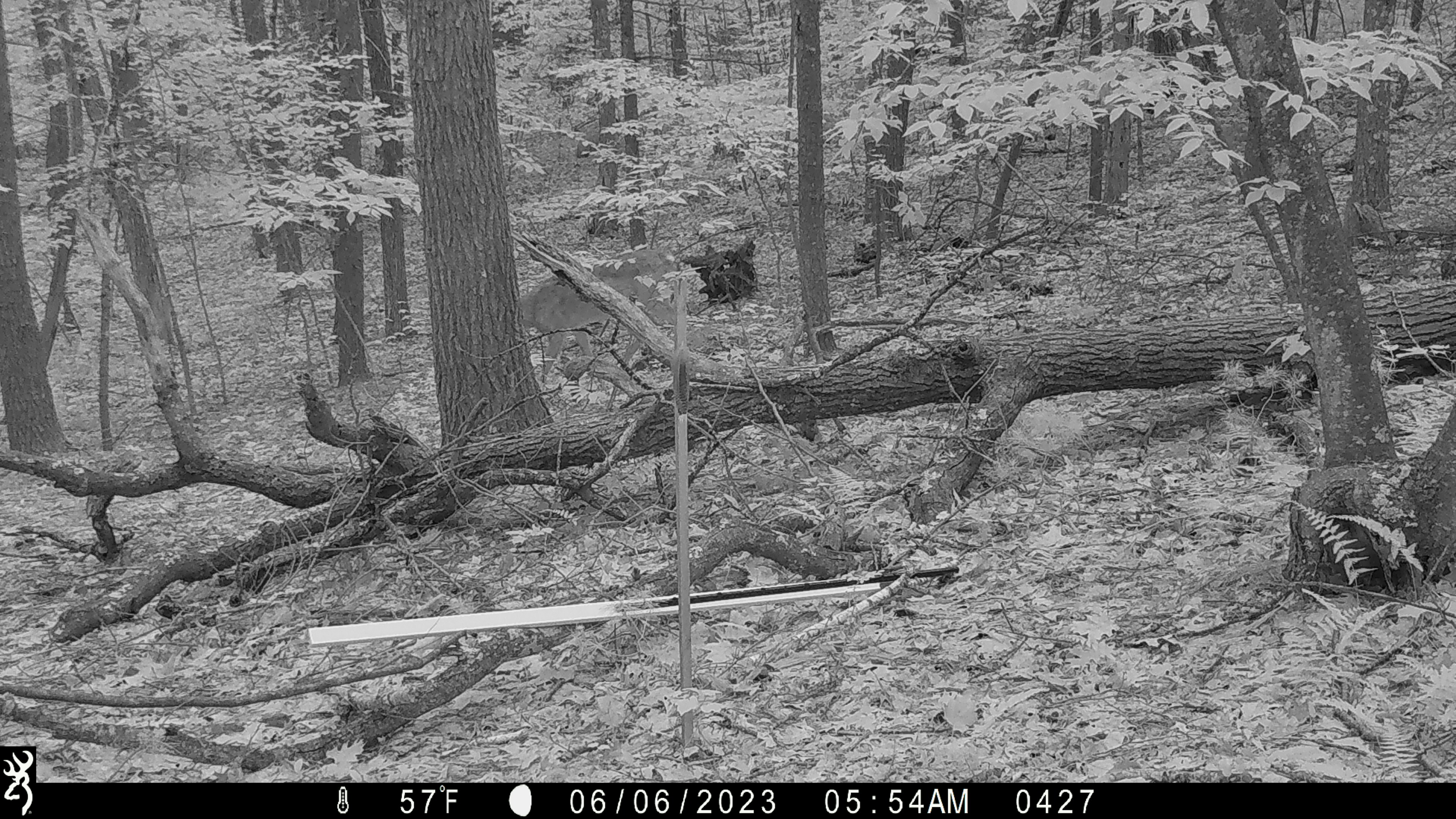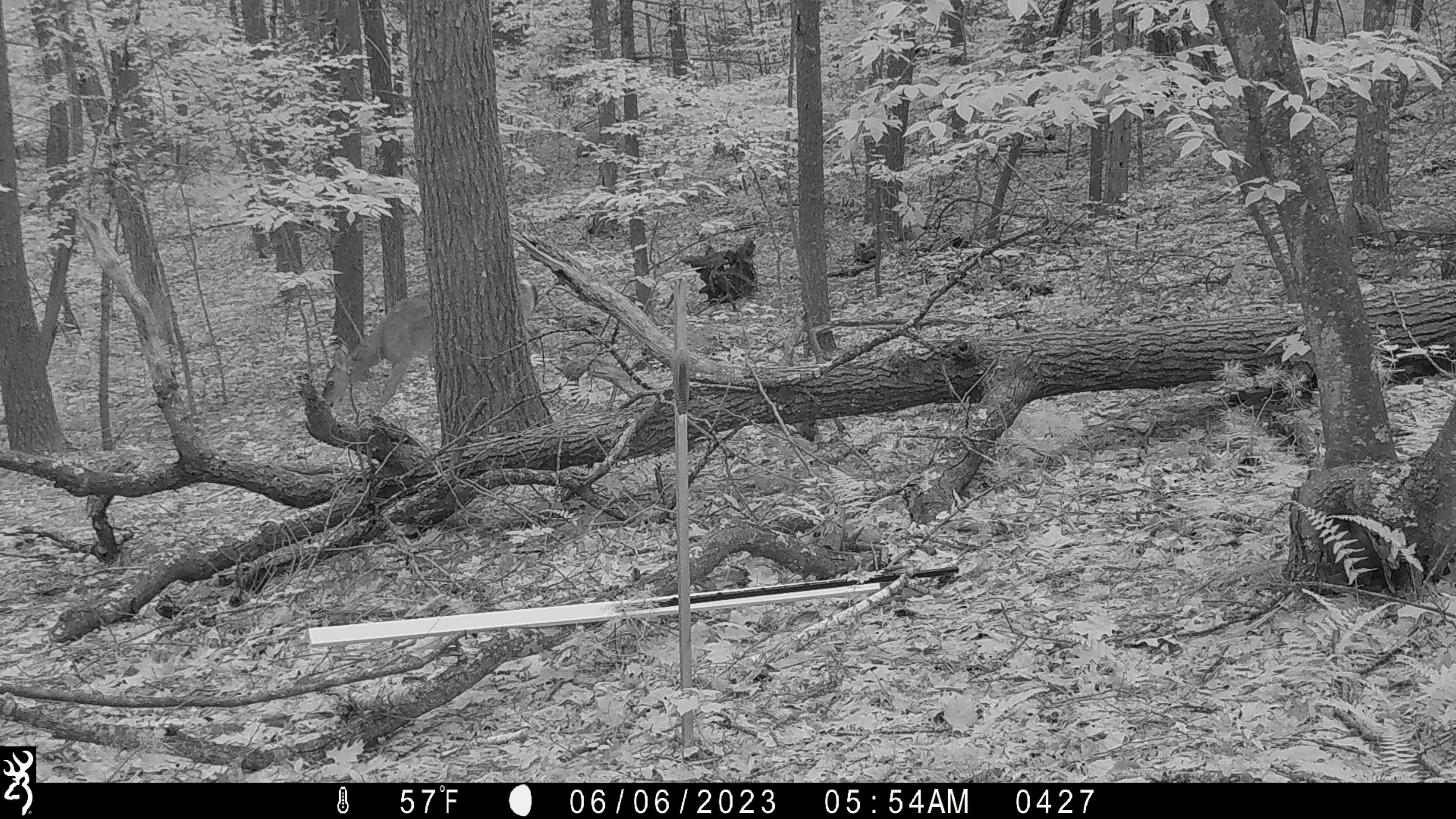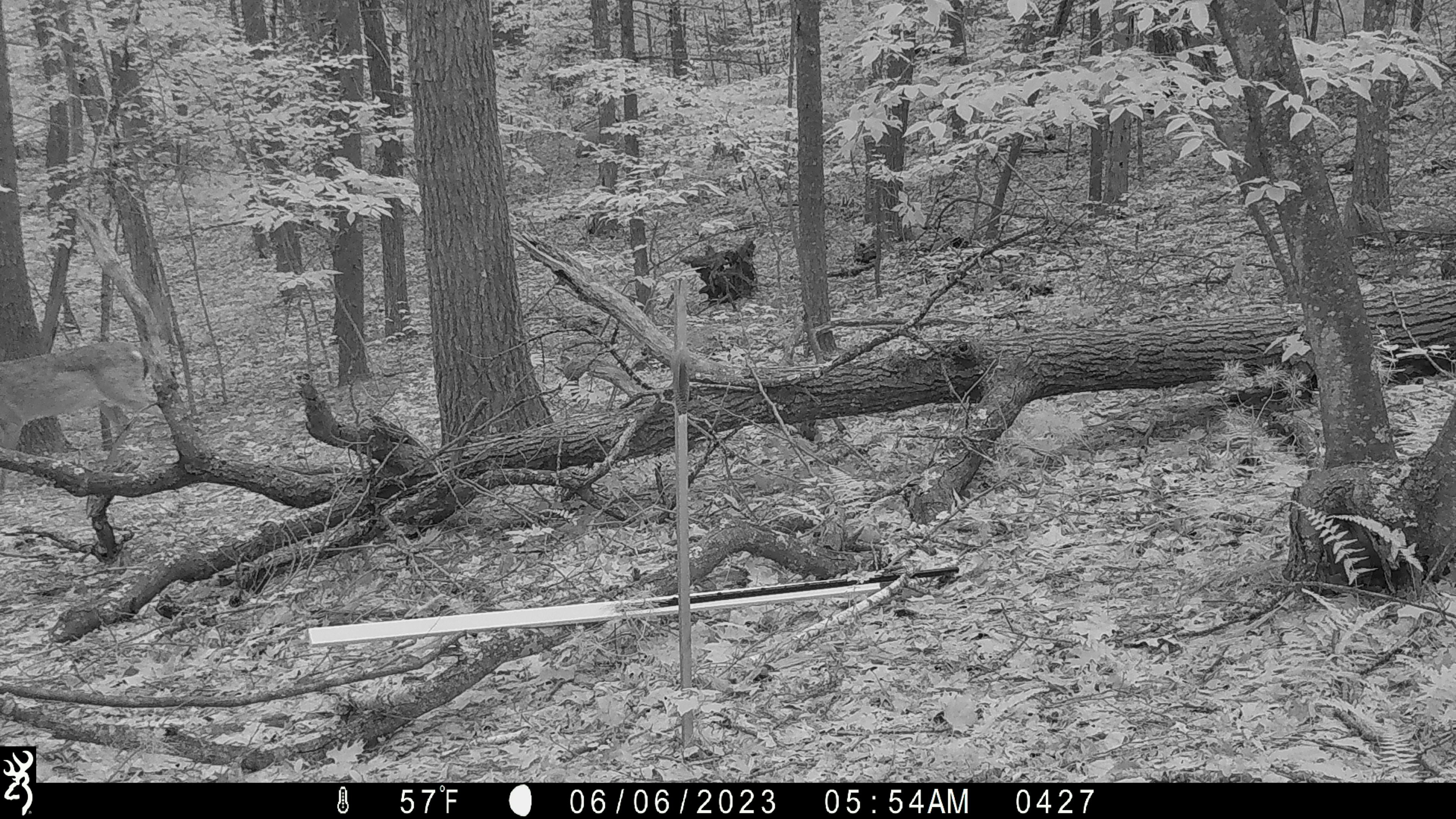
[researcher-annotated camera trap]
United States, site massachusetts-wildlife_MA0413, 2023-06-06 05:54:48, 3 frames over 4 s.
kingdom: Animalia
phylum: Chordata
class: Mammalia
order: Artiodactyla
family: Cervidae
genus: Odocoileus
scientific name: Odocoileus virginianus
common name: white-tailed deer